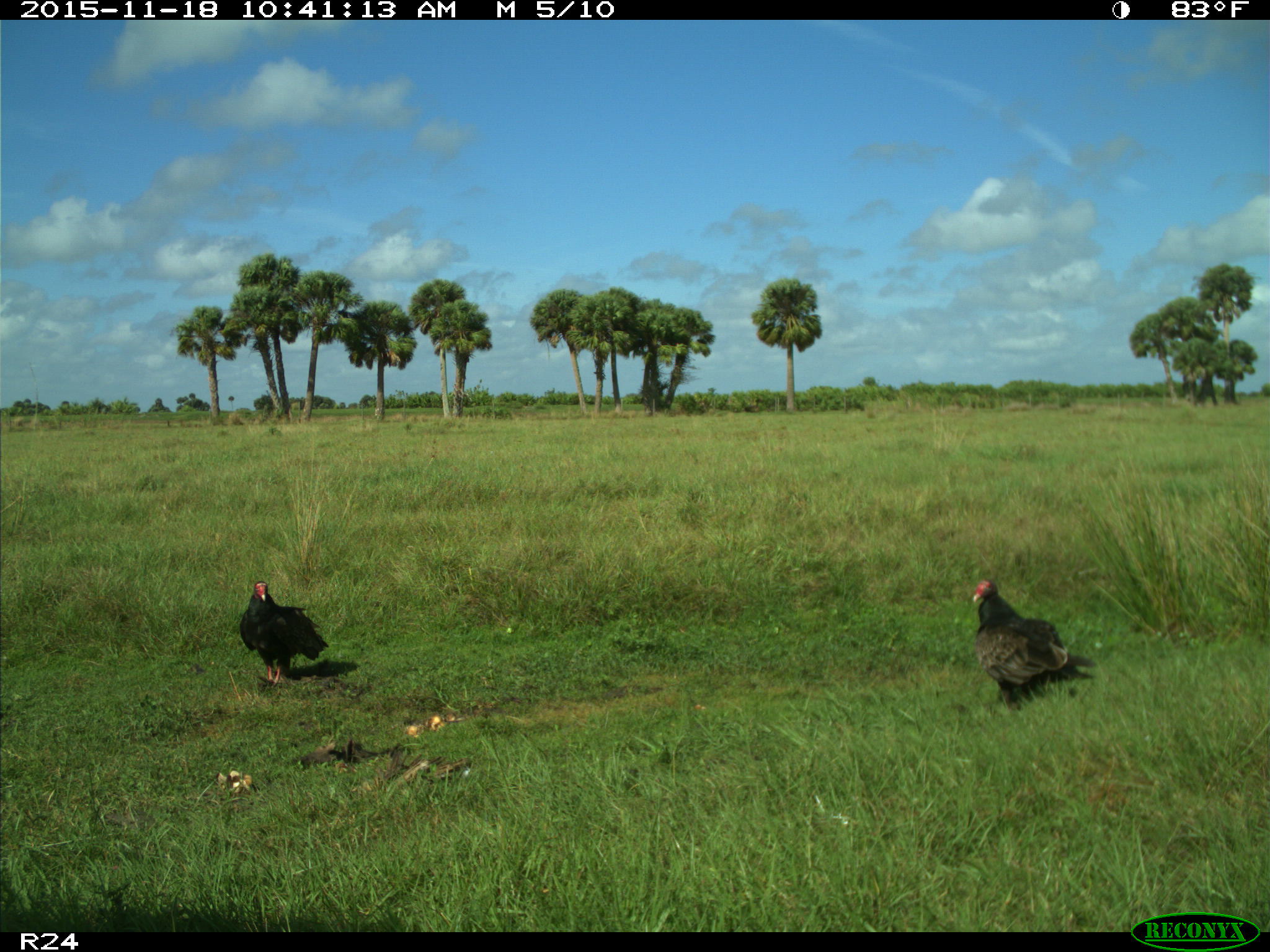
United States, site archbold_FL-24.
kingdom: Animalia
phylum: Chordata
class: Aves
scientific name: Aves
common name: birds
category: unidentified bird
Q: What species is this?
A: Unidentified bird (birds) (Aves).